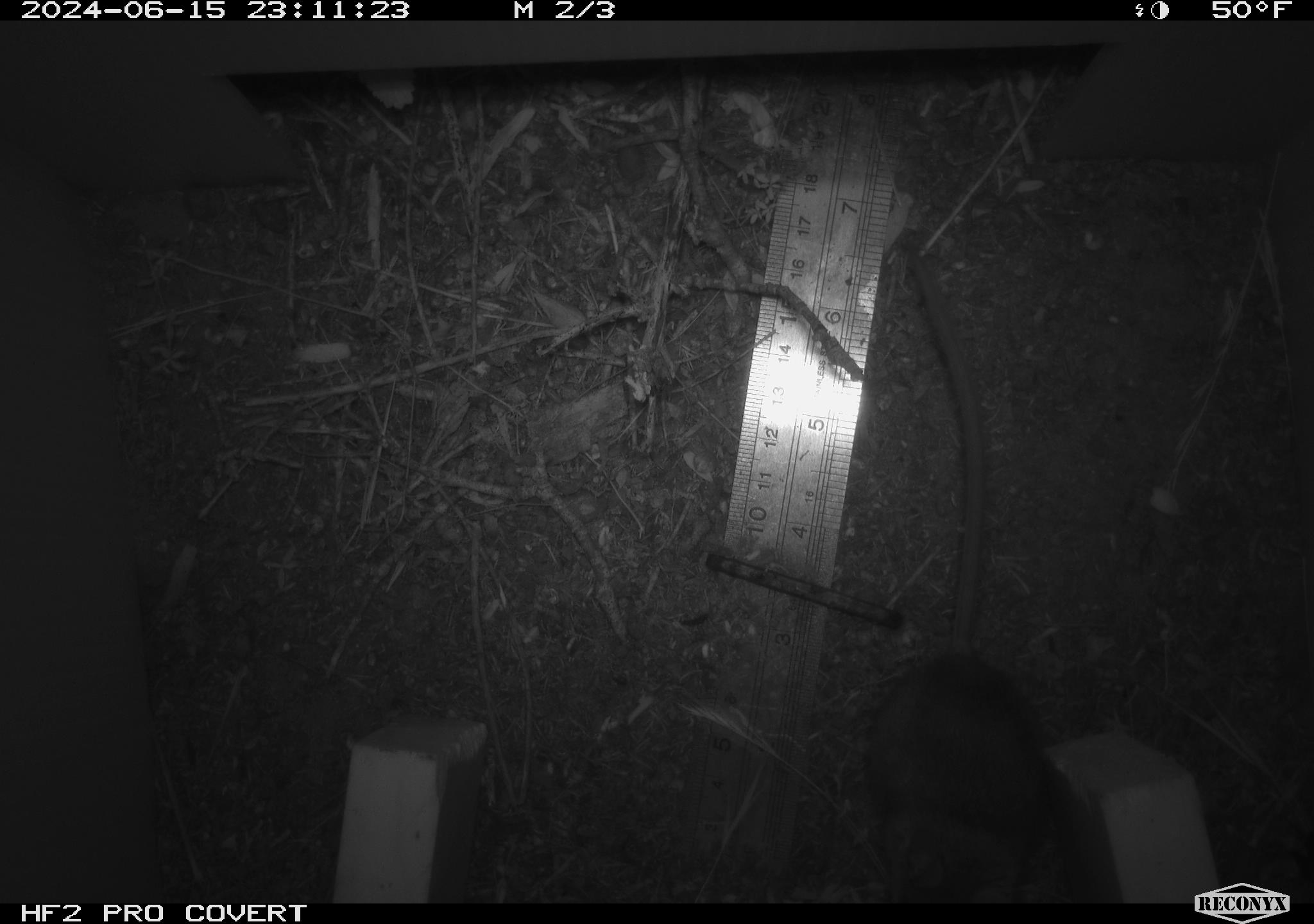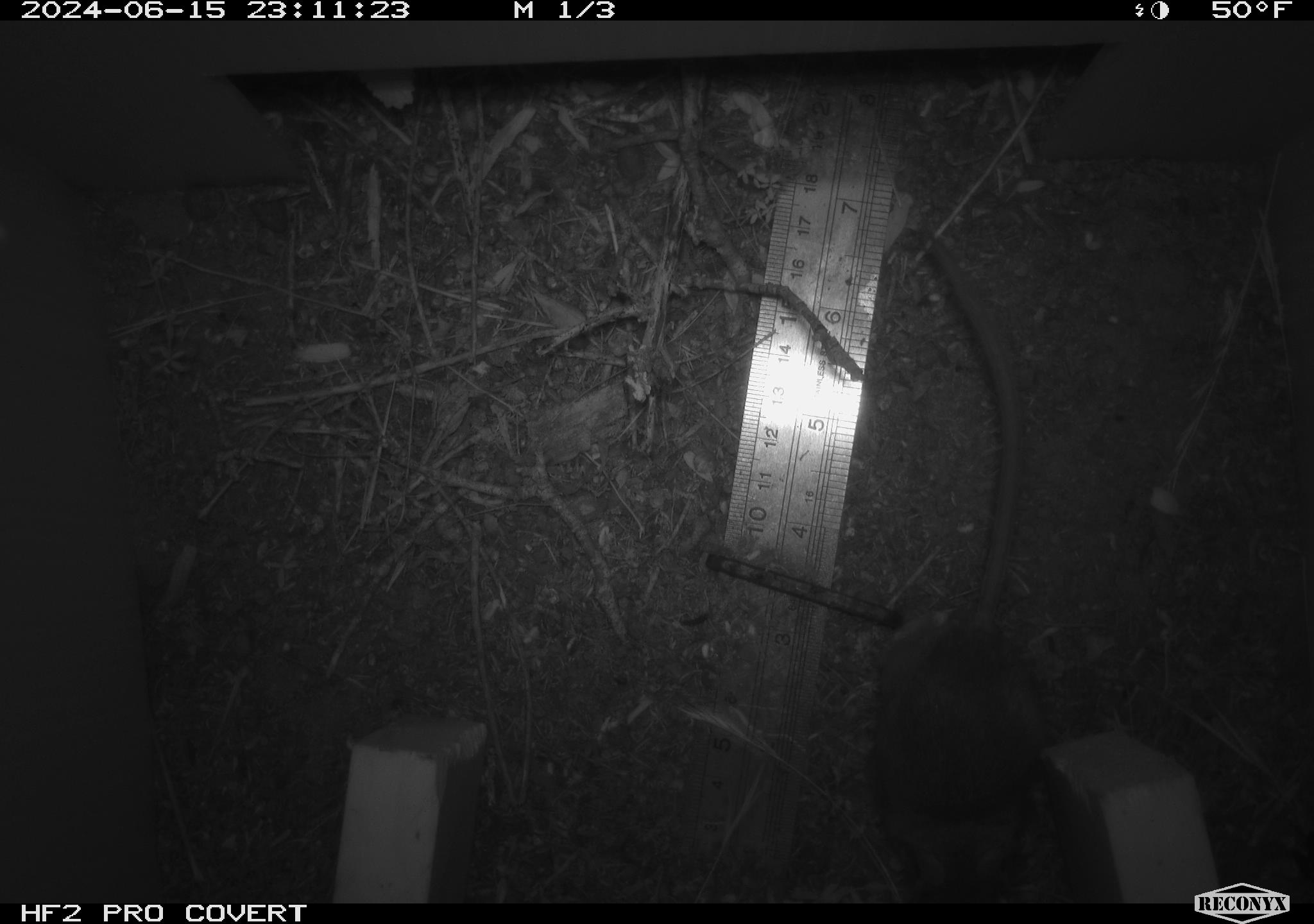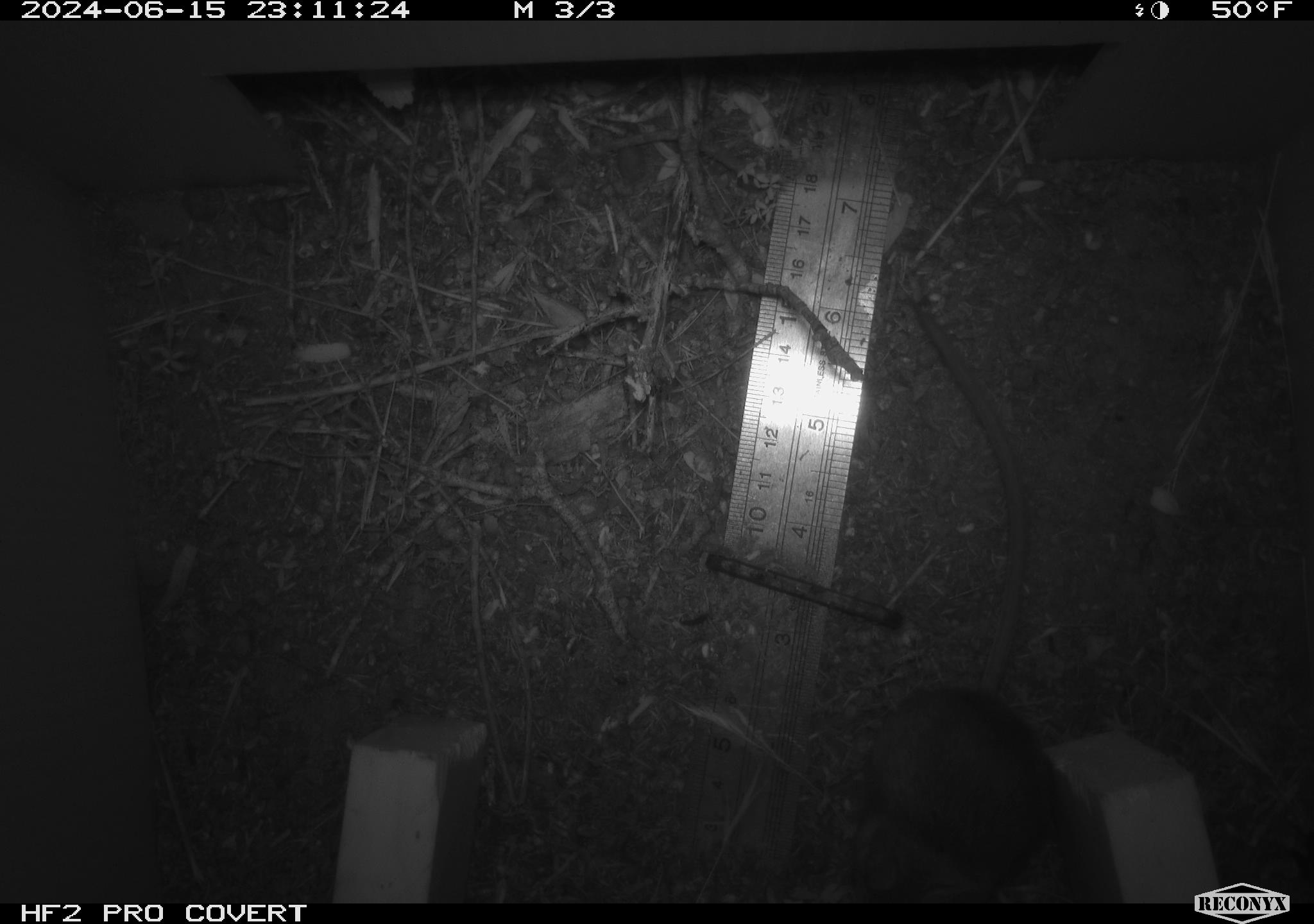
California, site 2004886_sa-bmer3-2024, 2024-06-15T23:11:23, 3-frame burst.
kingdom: Animalia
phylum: Chordata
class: Mammalia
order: Rodentia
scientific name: Rodentia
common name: mouse species